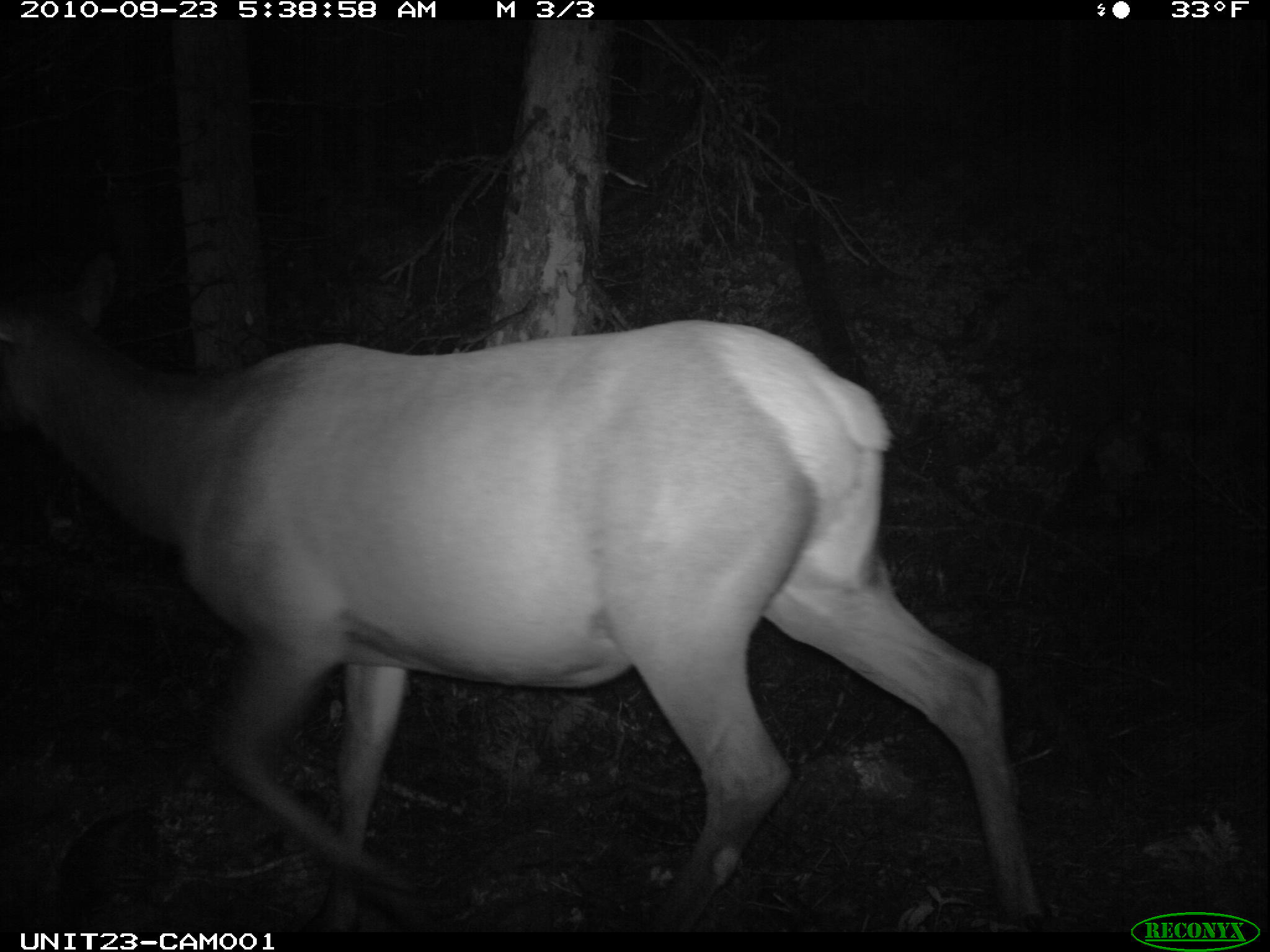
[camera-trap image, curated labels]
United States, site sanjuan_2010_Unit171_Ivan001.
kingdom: Animalia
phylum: Chordata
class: Mammalia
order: Artiodactyla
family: Cervidae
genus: Cervus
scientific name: Cervus elaphus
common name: red deer